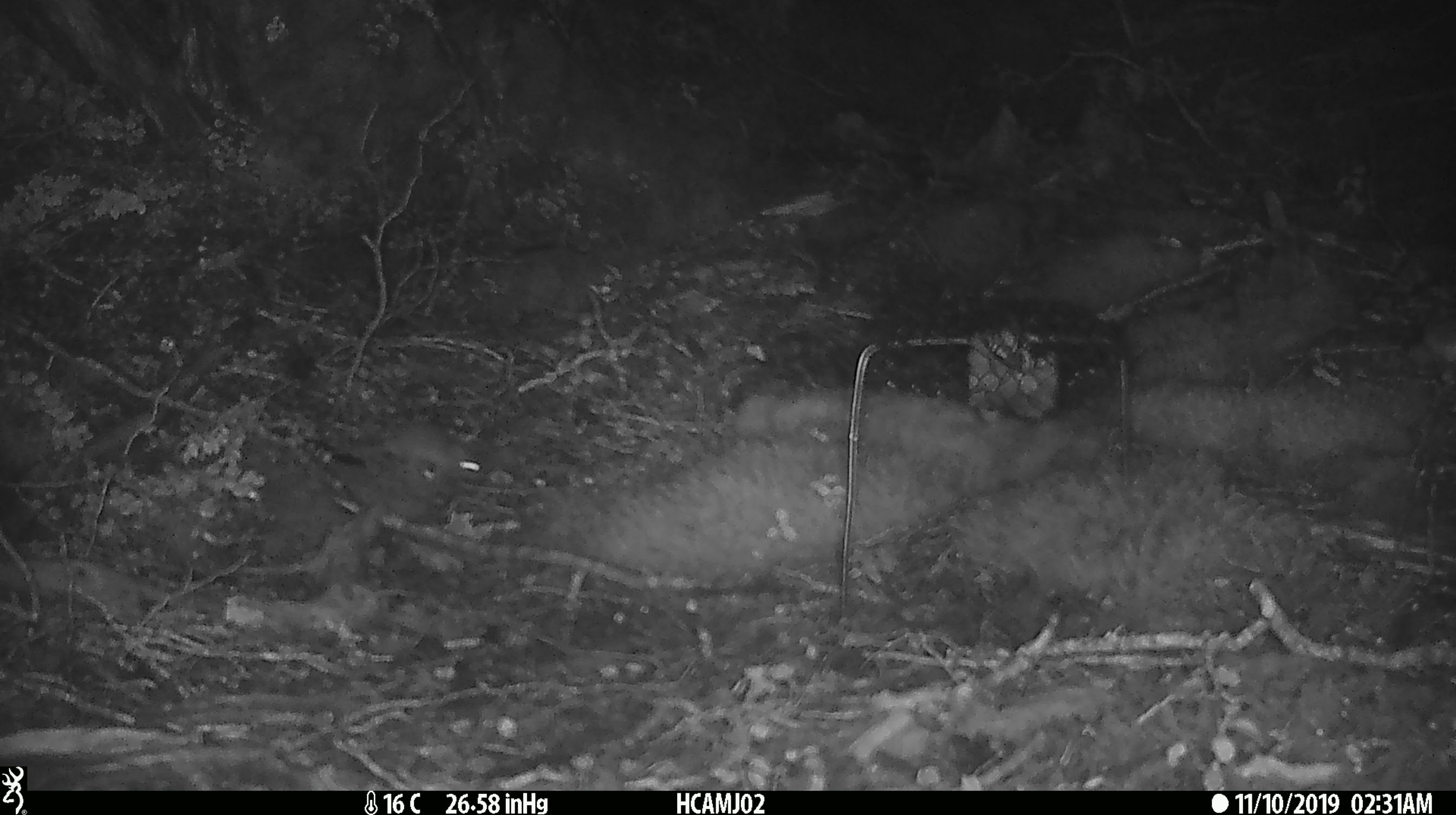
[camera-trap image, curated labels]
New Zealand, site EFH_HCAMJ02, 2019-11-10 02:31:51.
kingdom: Animalia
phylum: Chordata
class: Mammalia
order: Rodentia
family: Muridae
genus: Mus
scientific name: Mus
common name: mouse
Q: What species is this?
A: Mouse (Mus).